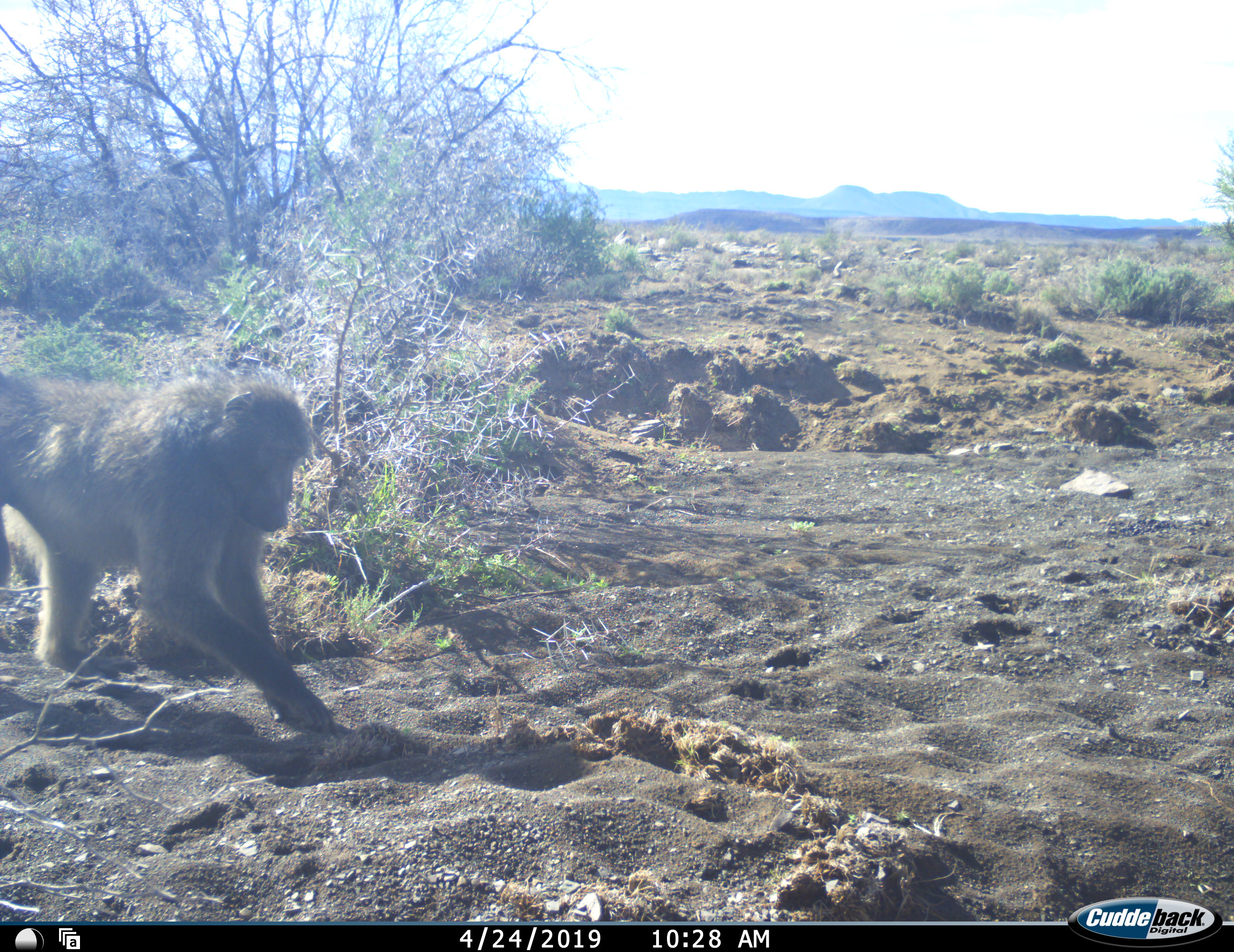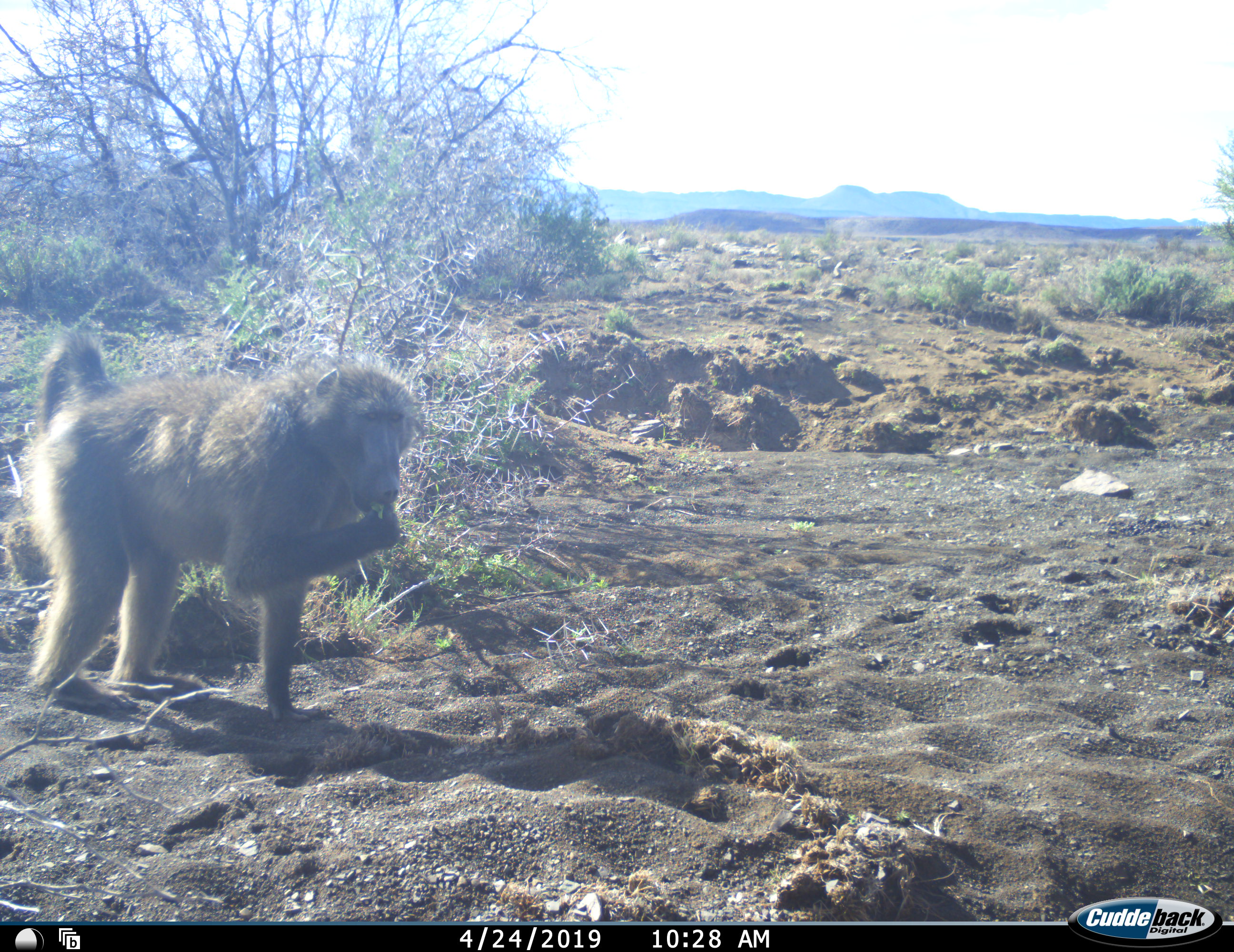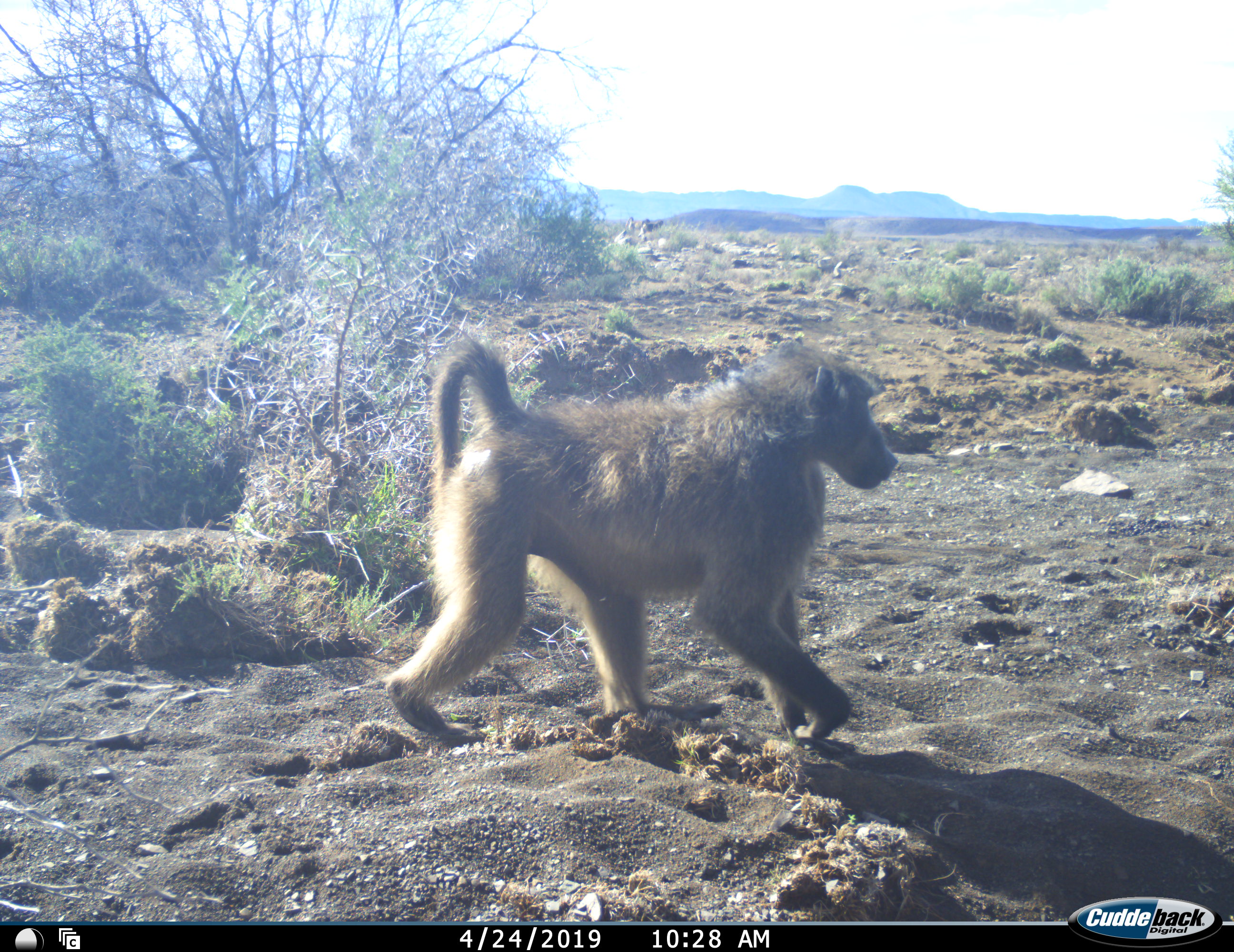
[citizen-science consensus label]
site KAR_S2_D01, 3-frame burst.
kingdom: Animalia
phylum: Chordata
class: Mammalia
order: Primates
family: Cercopithecidae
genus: Papio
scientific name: Papio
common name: baboon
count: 1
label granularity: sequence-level